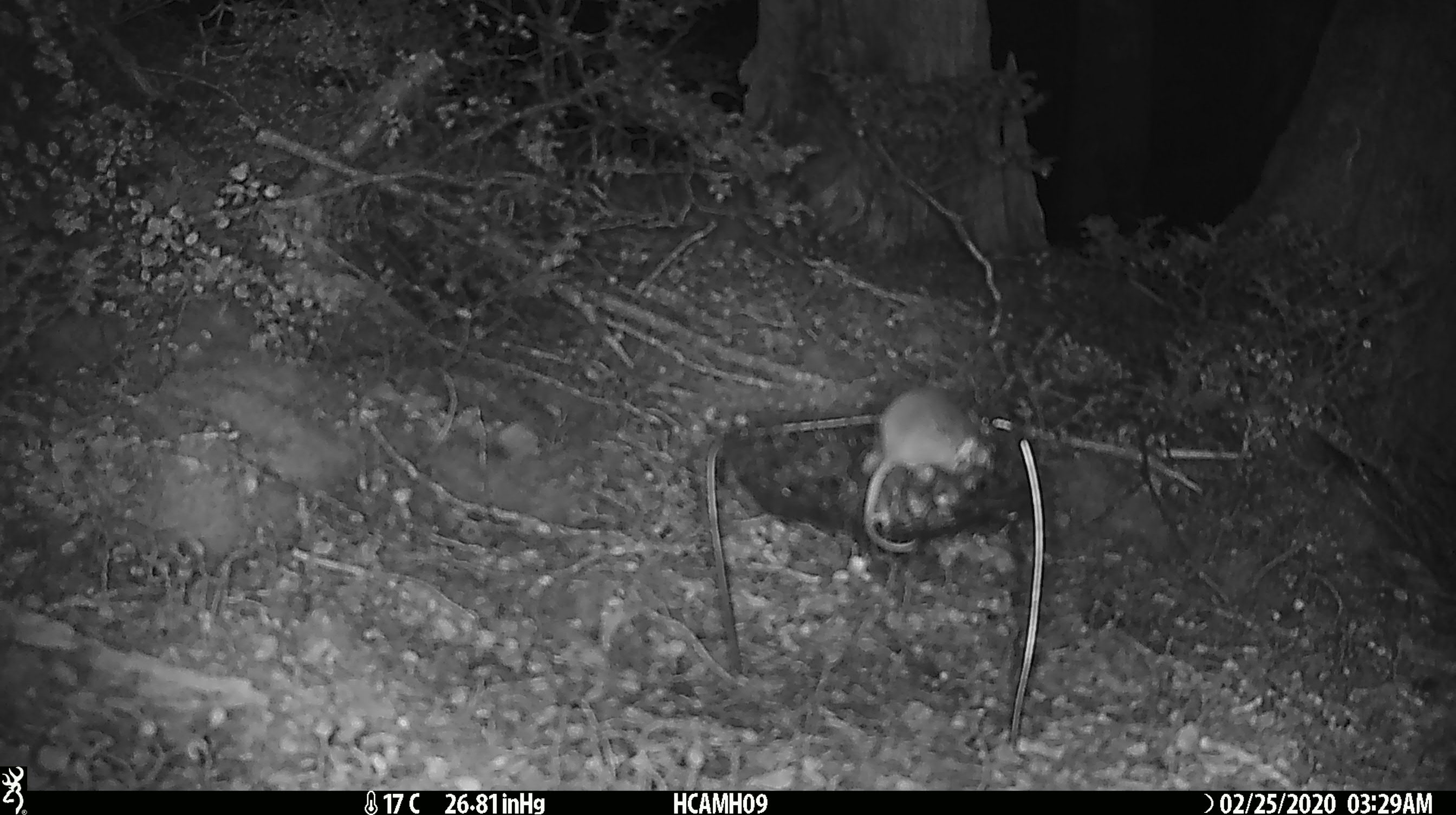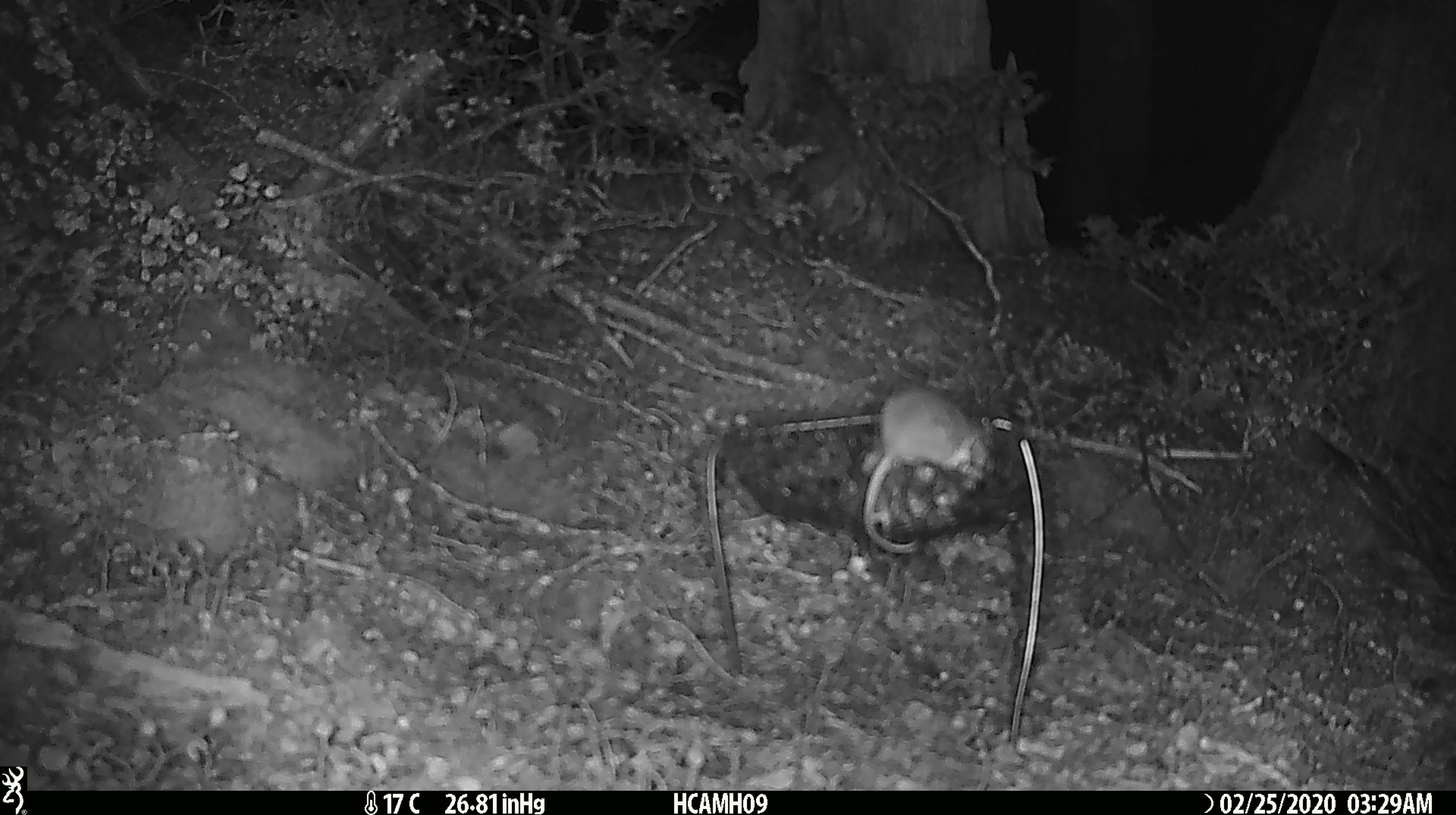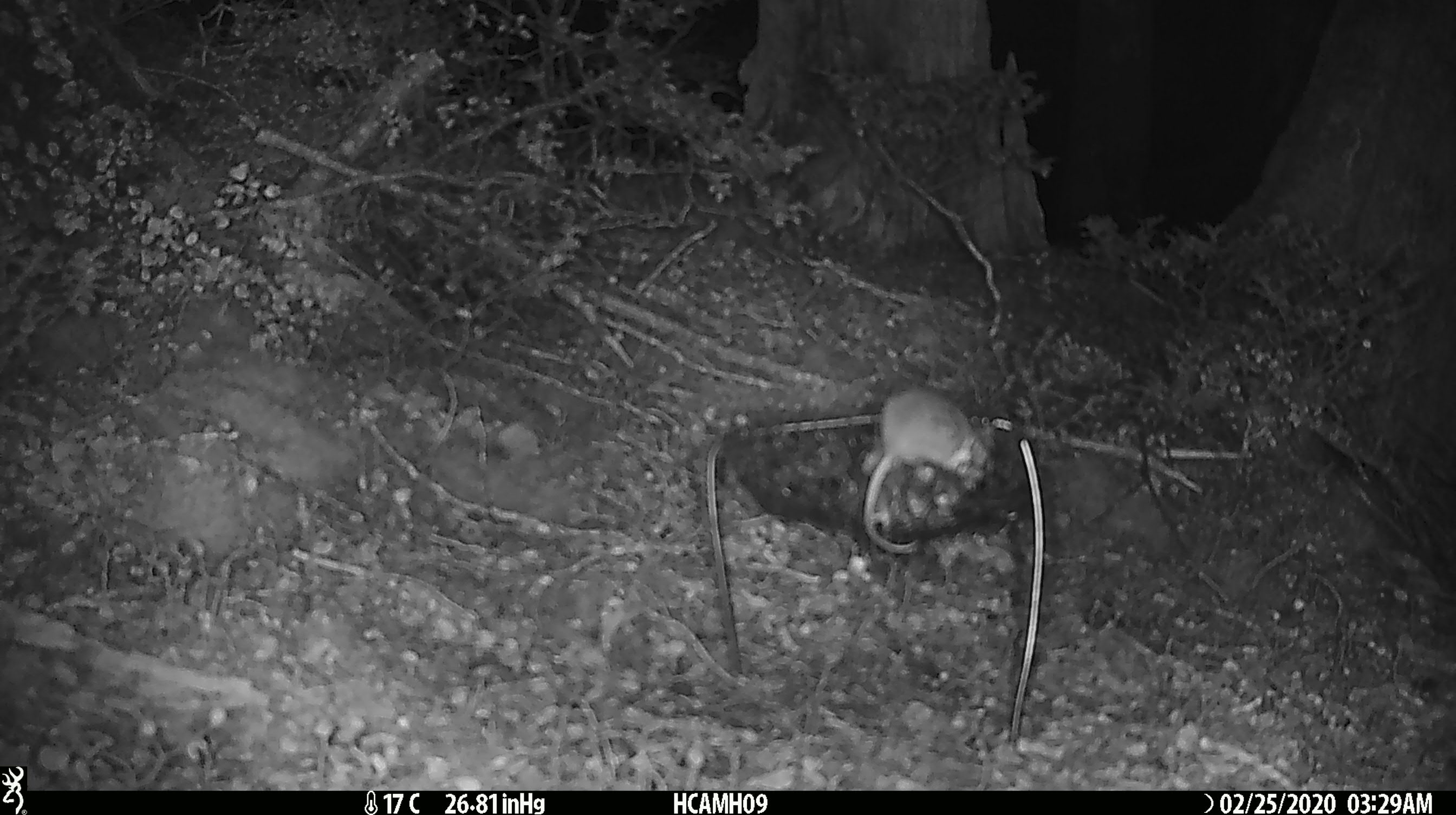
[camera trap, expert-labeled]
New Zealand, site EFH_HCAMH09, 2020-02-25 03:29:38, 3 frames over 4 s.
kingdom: Animalia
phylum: Chordata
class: Mammalia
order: Rodentia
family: Muridae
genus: Mus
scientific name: Mus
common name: mouse